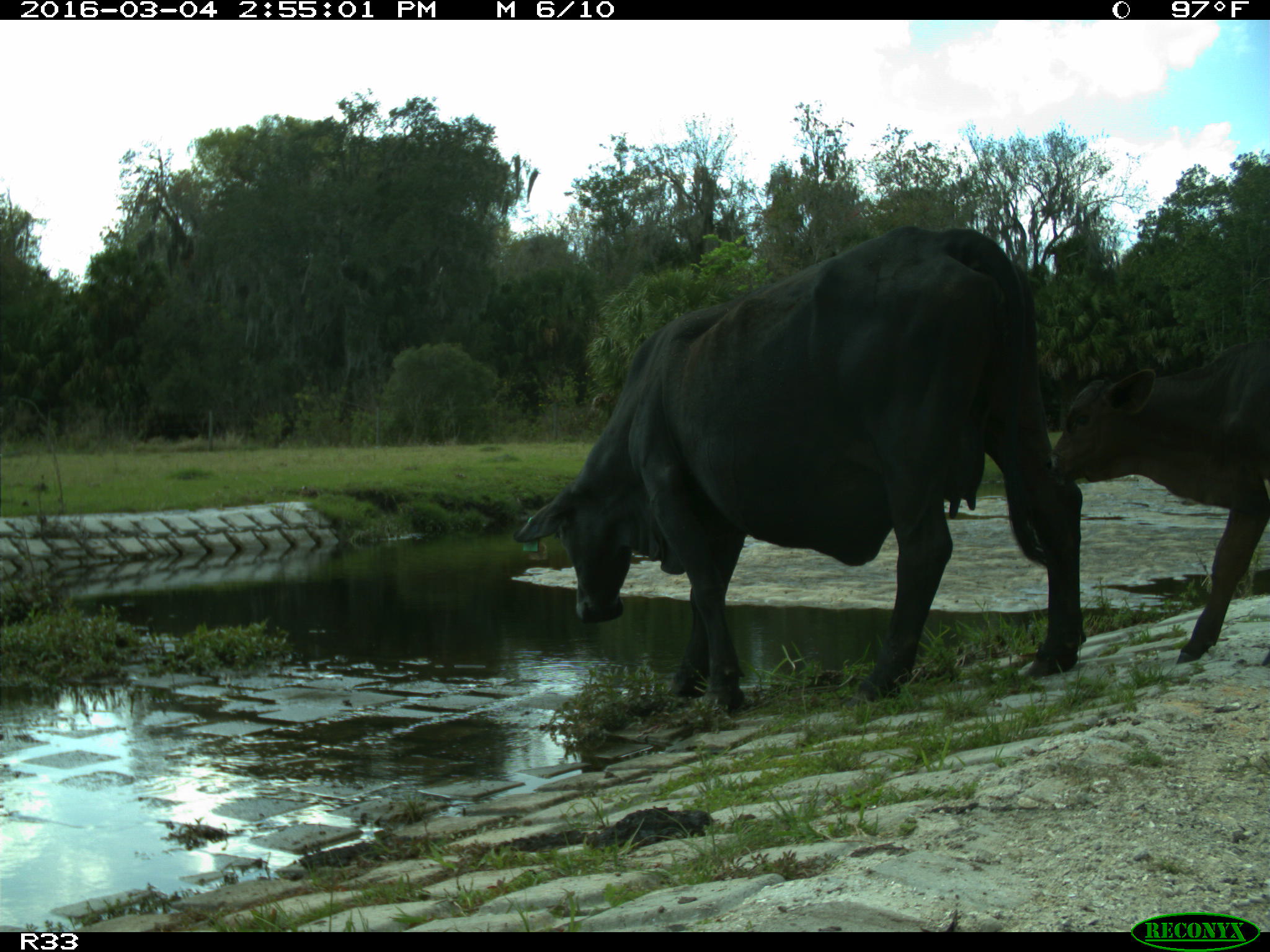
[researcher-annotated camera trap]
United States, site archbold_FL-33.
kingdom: Animalia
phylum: Chordata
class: Mammalia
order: Artiodactyla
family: Bovidae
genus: Bos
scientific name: Bos taurus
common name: domestic cow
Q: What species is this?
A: Bos taurus (domestic cow).